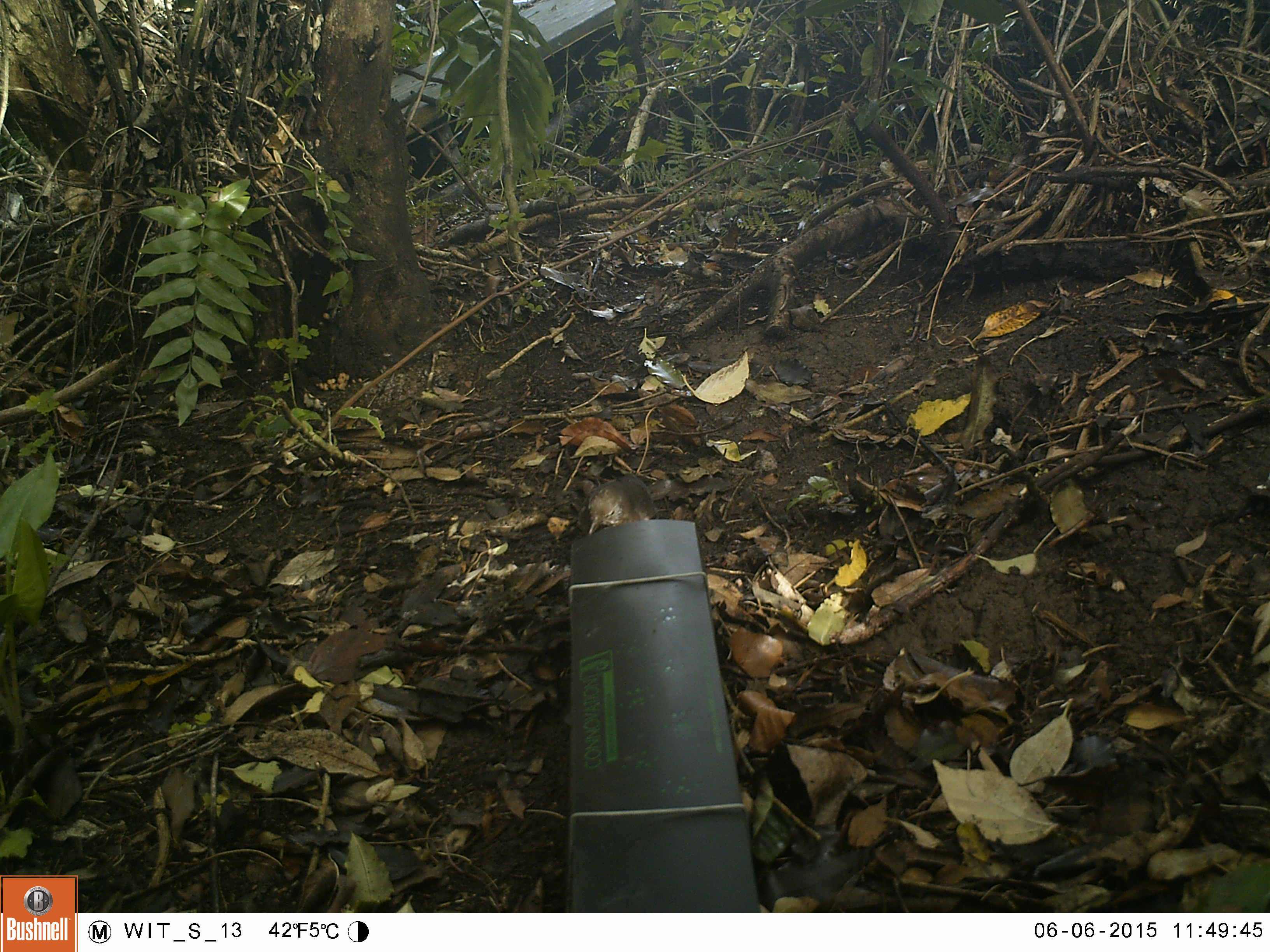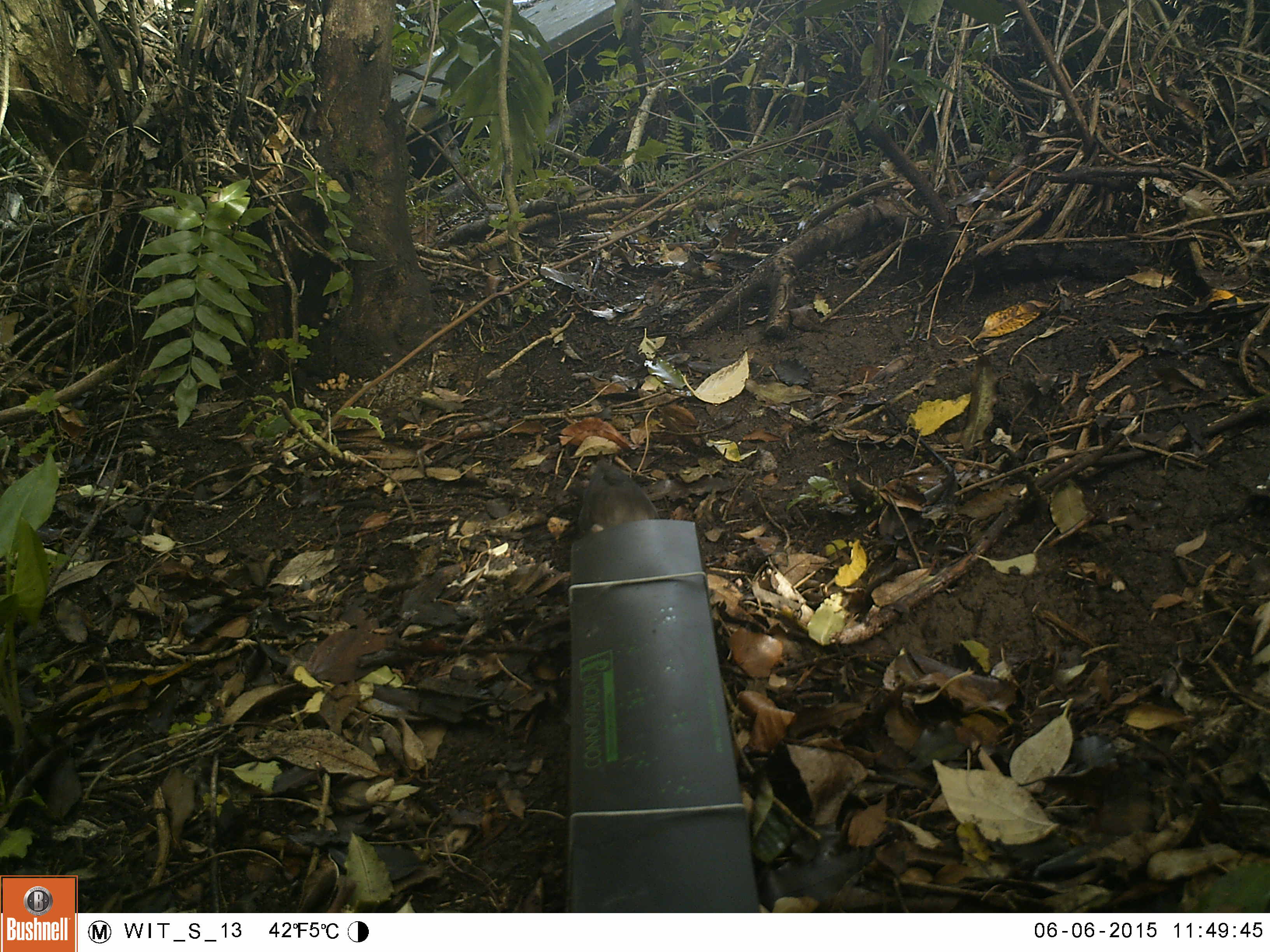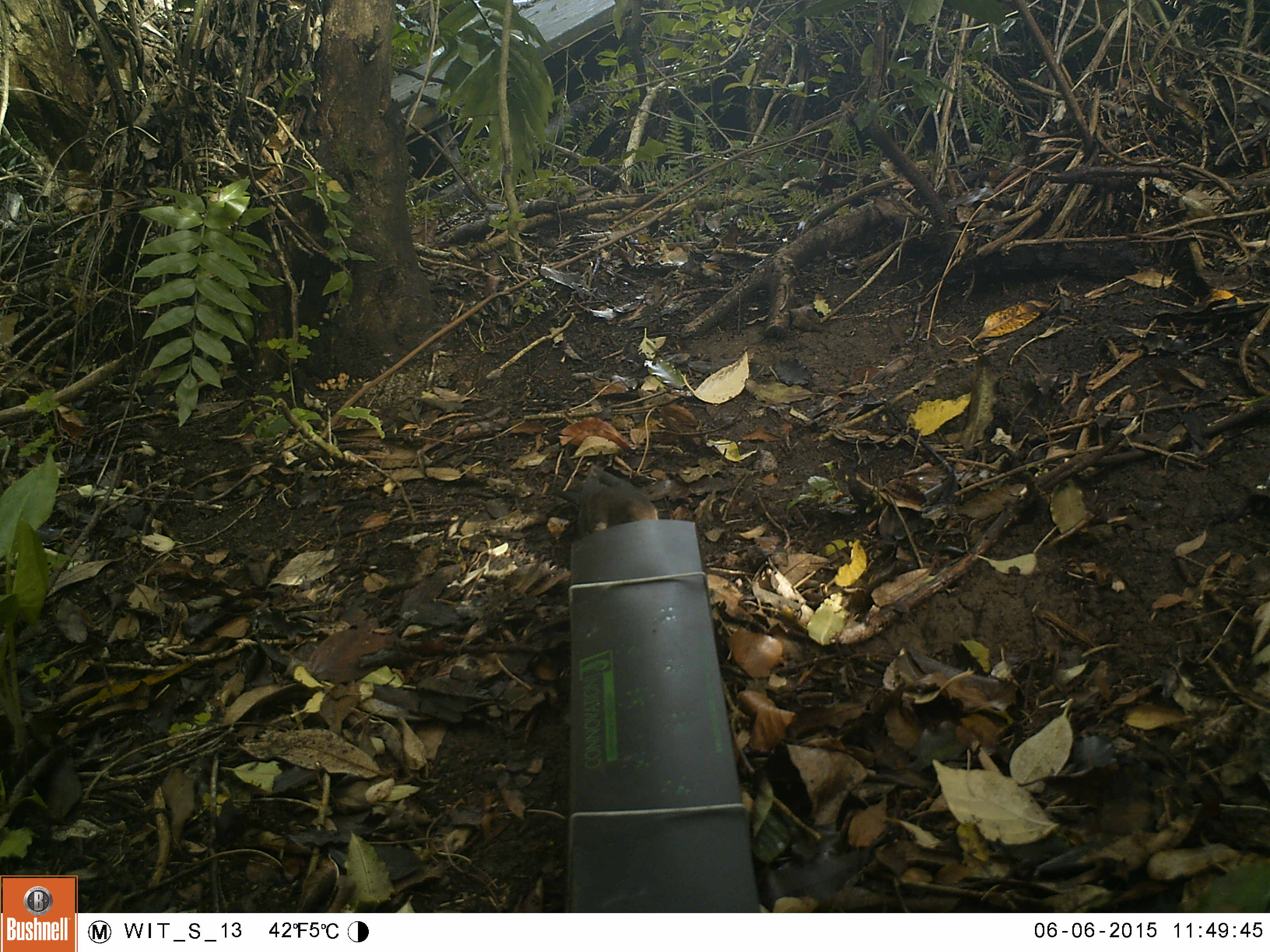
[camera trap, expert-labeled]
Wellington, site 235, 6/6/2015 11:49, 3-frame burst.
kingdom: Animalia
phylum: Chordata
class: Aves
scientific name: Aves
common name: bird